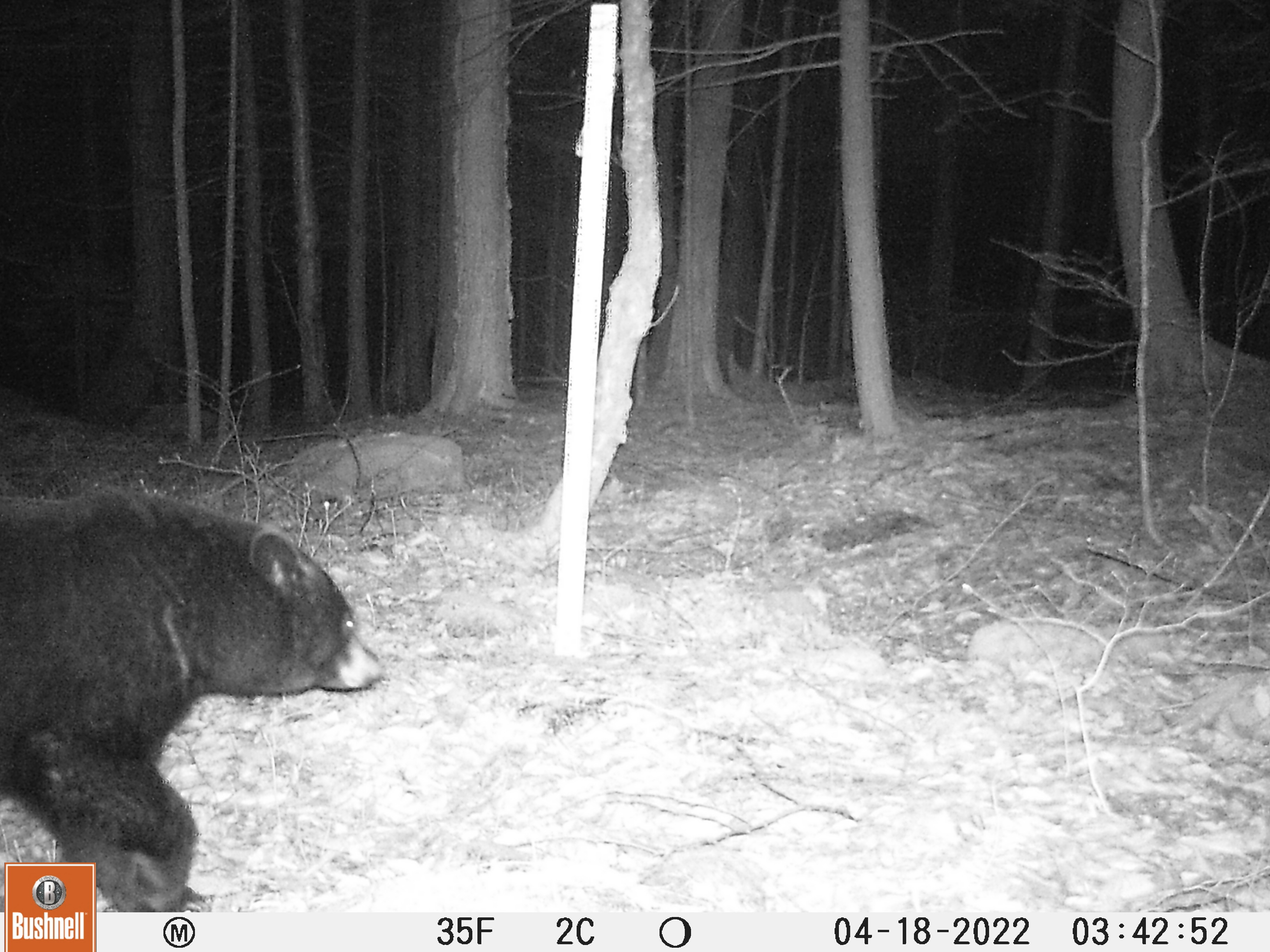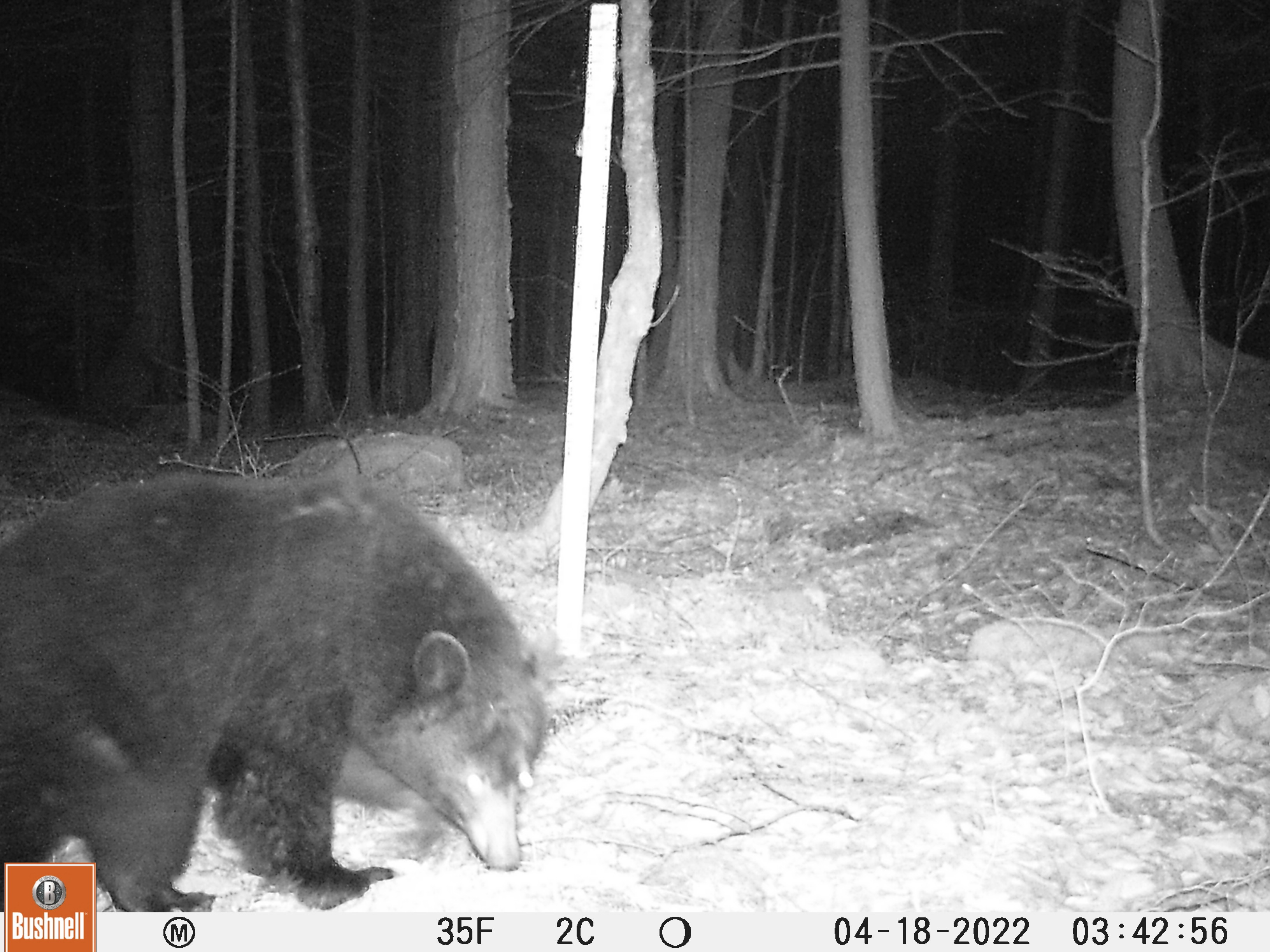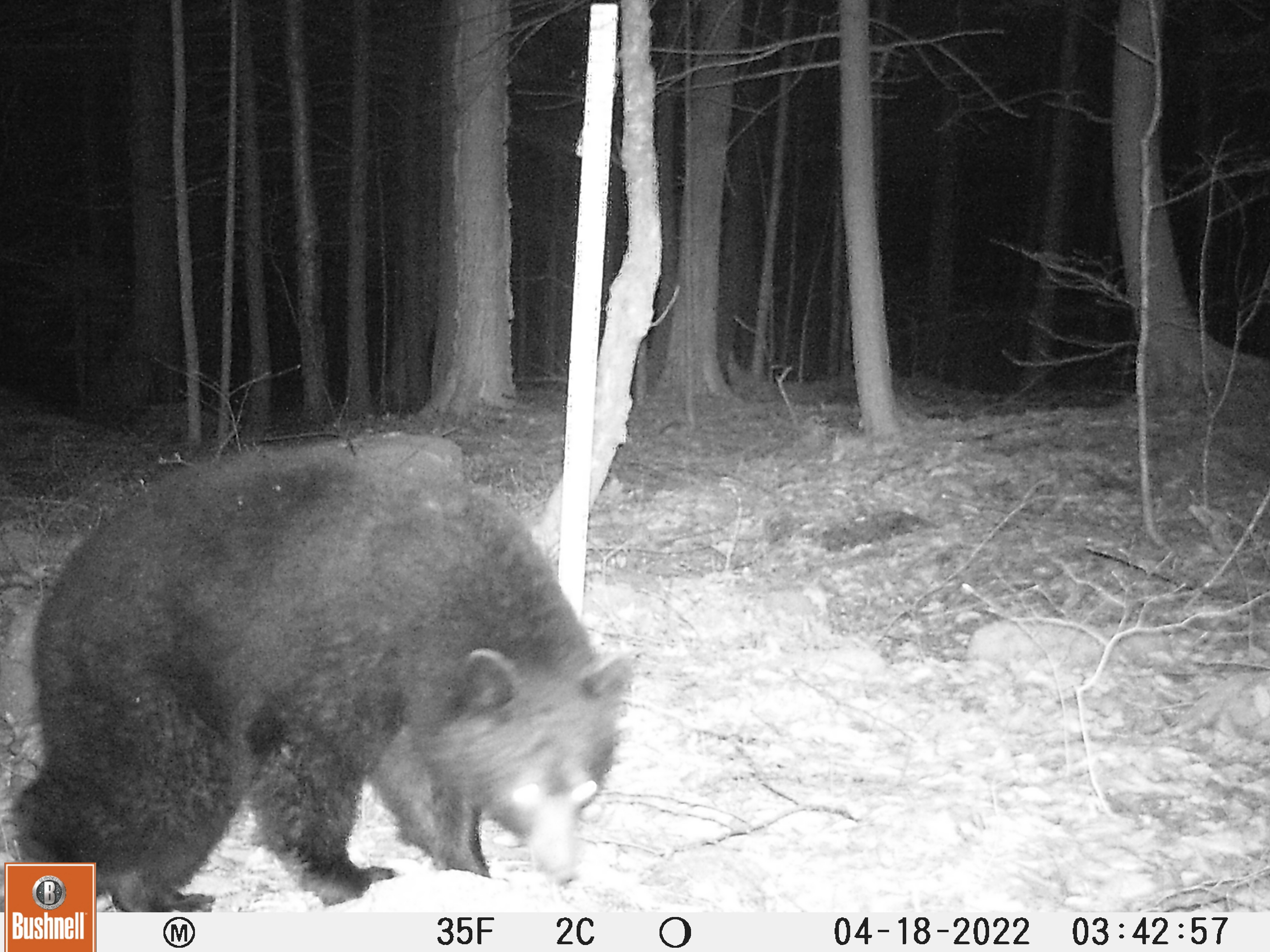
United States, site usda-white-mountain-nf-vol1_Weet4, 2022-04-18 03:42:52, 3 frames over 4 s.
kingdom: Animalia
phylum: Chordata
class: Mammalia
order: Carnivora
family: Ursidae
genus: Ursus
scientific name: Ursus americanus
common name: black bear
Black bear (Ursus americanus).